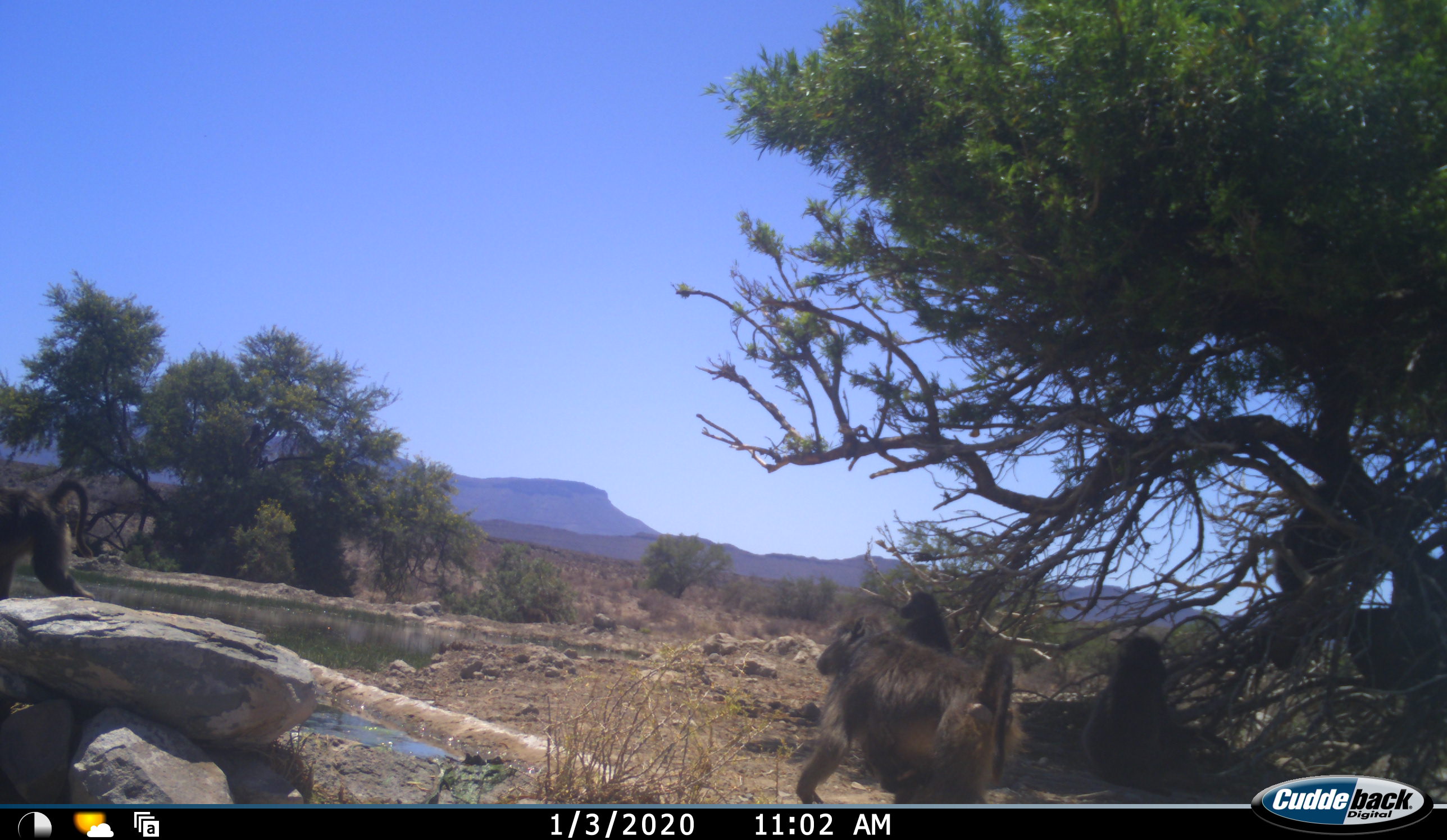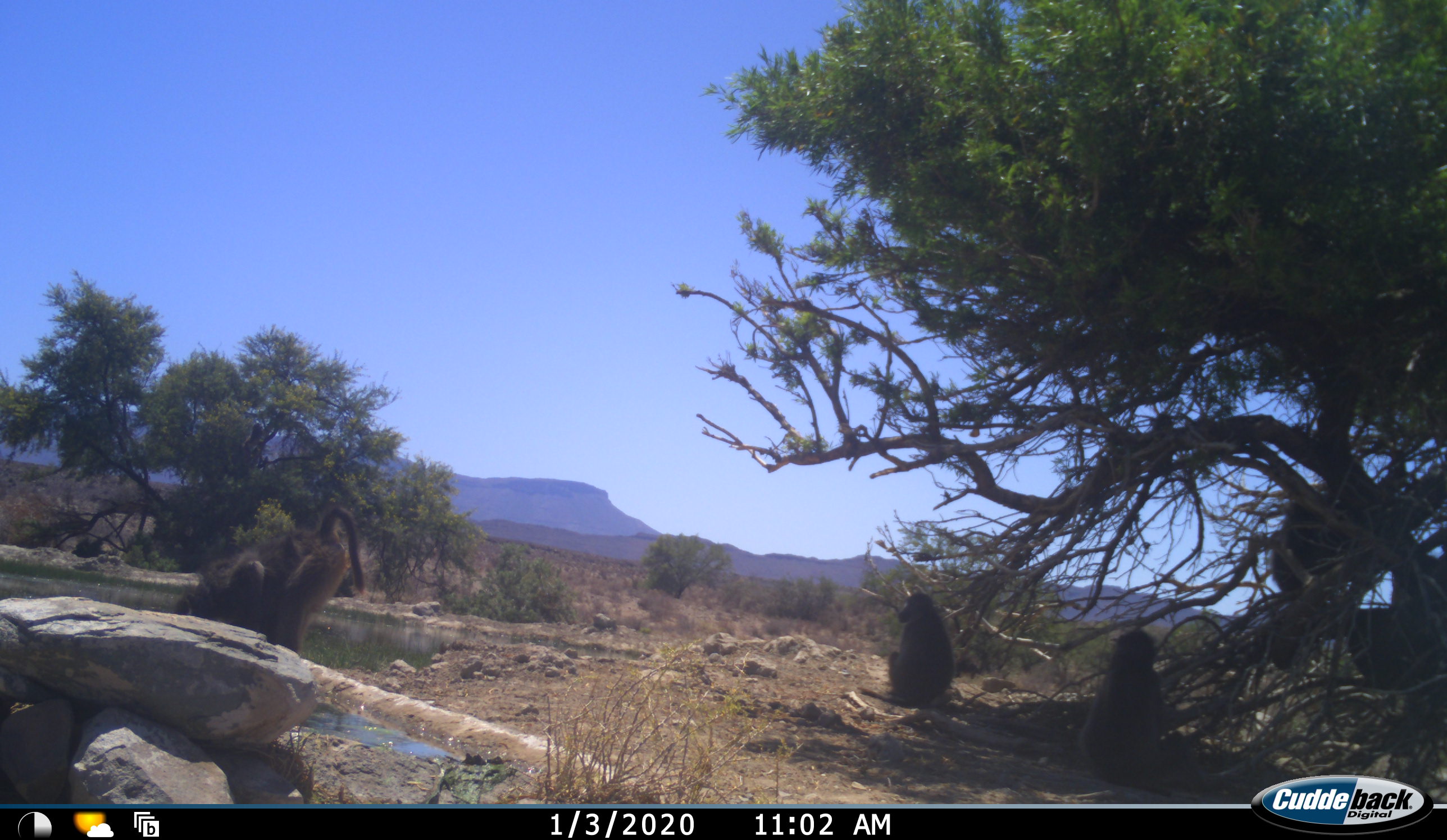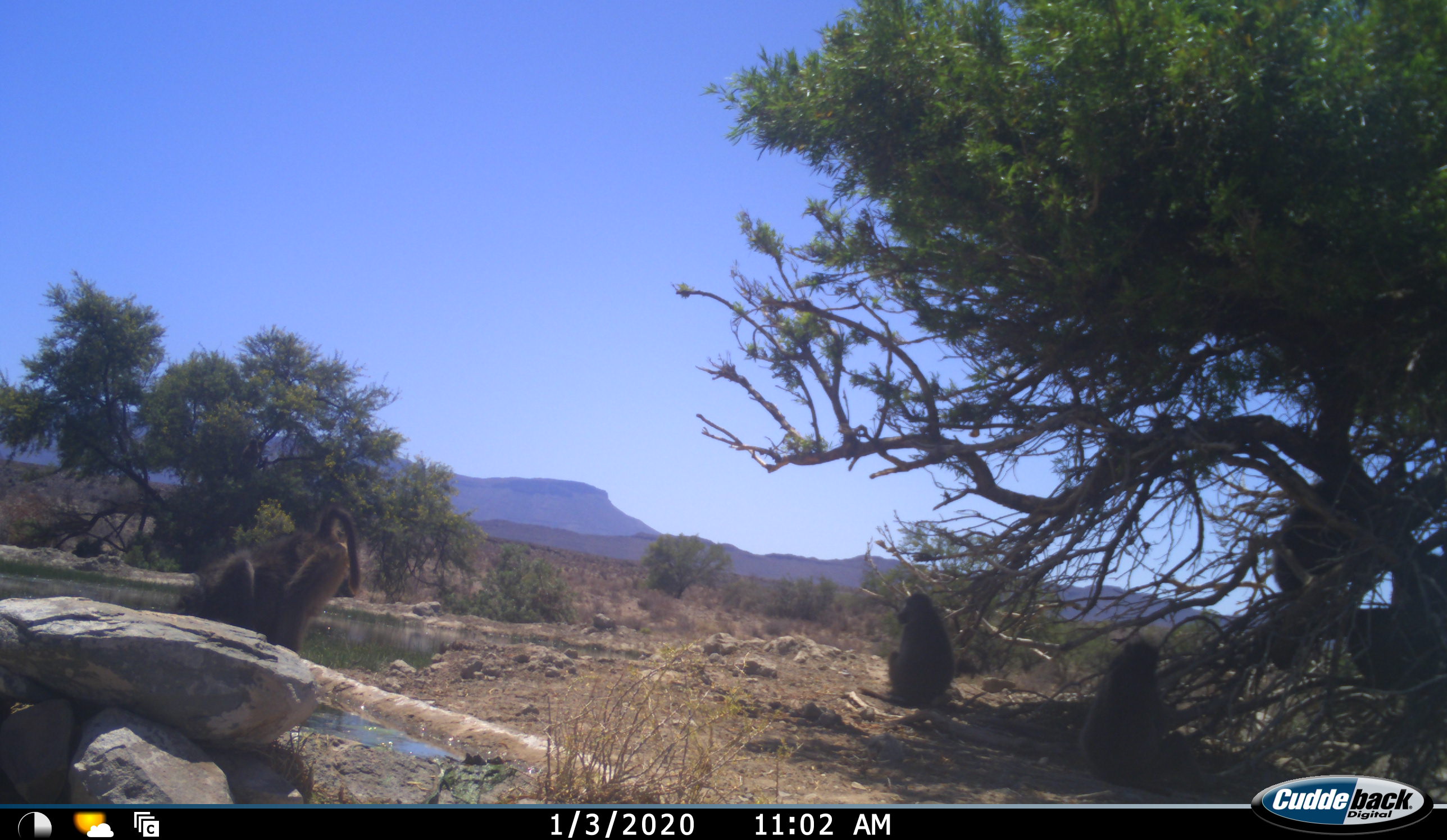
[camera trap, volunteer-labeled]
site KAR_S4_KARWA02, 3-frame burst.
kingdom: Animalia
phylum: Chordata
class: Mammalia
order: Primates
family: Cercopithecidae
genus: Papio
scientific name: Papio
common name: baboon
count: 5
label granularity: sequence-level